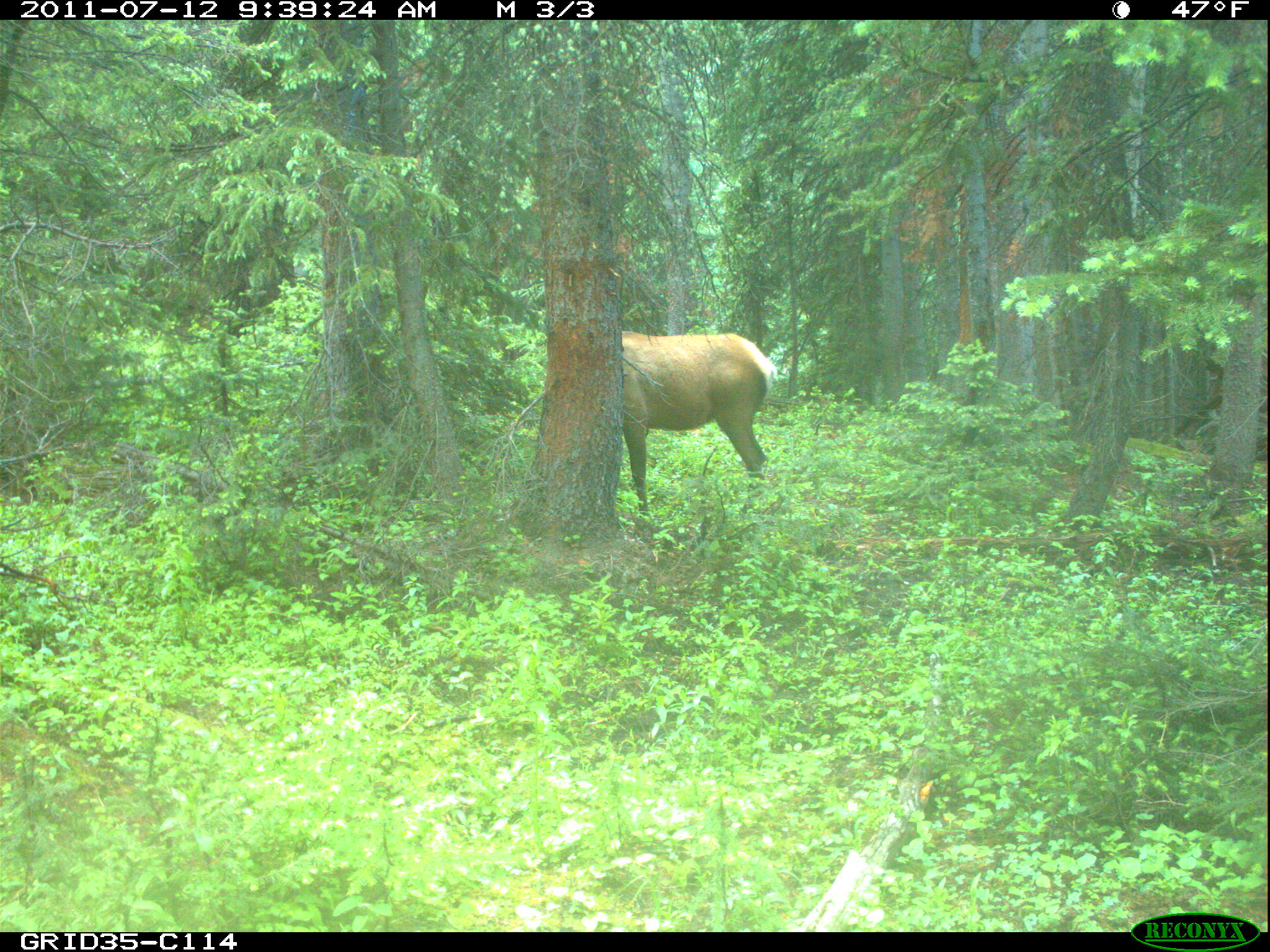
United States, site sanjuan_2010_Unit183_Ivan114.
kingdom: Animalia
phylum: Chordata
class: Mammalia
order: Artiodactyla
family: Cervidae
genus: Cervus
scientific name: Cervus elaphus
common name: red deer